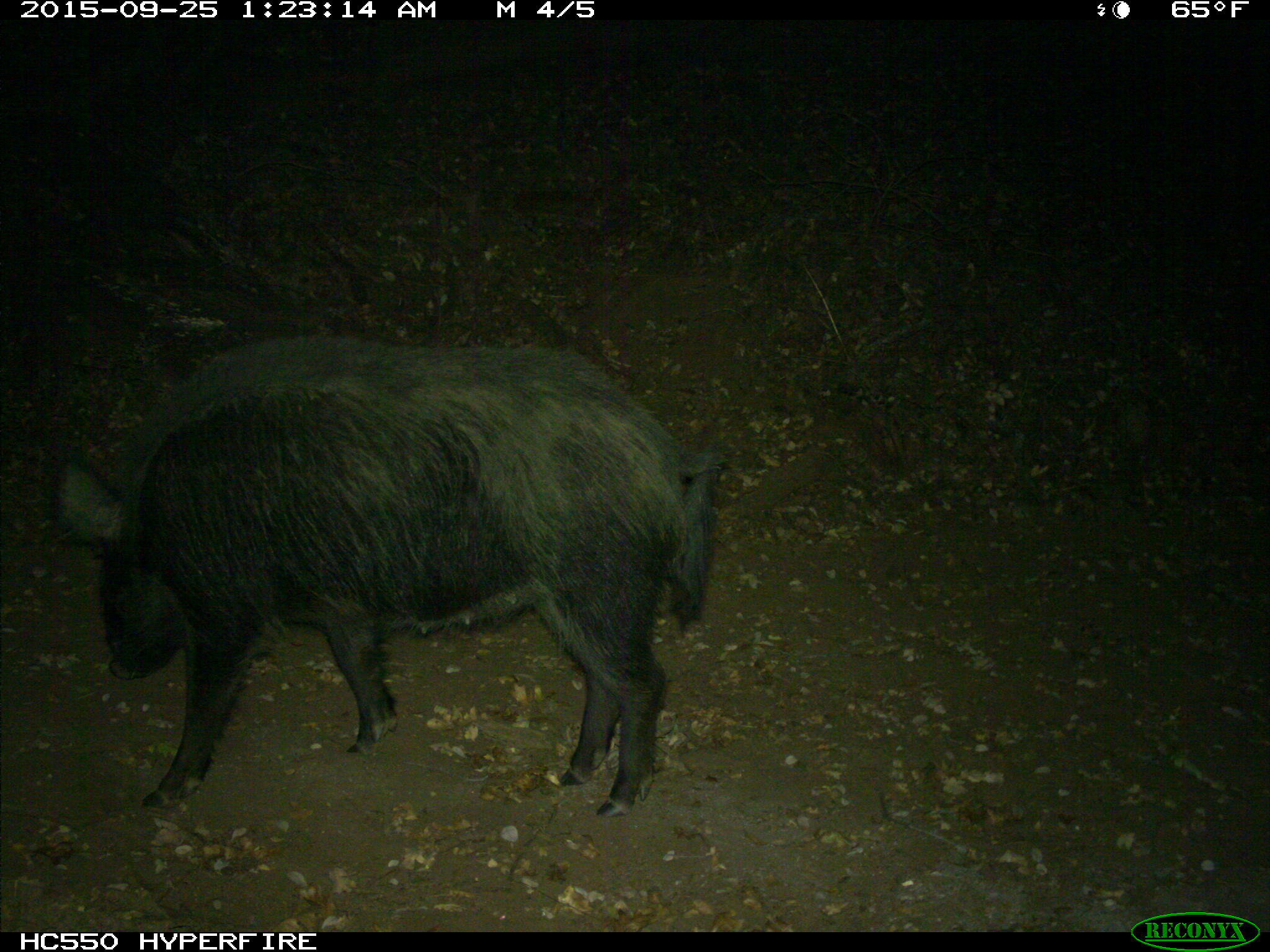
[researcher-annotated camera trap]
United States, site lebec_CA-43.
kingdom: Animalia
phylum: Chordata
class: Mammalia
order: Artiodactyla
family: Suidae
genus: Sus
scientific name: Sus scrofa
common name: wild boar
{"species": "Sus scrofa (wild boar)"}